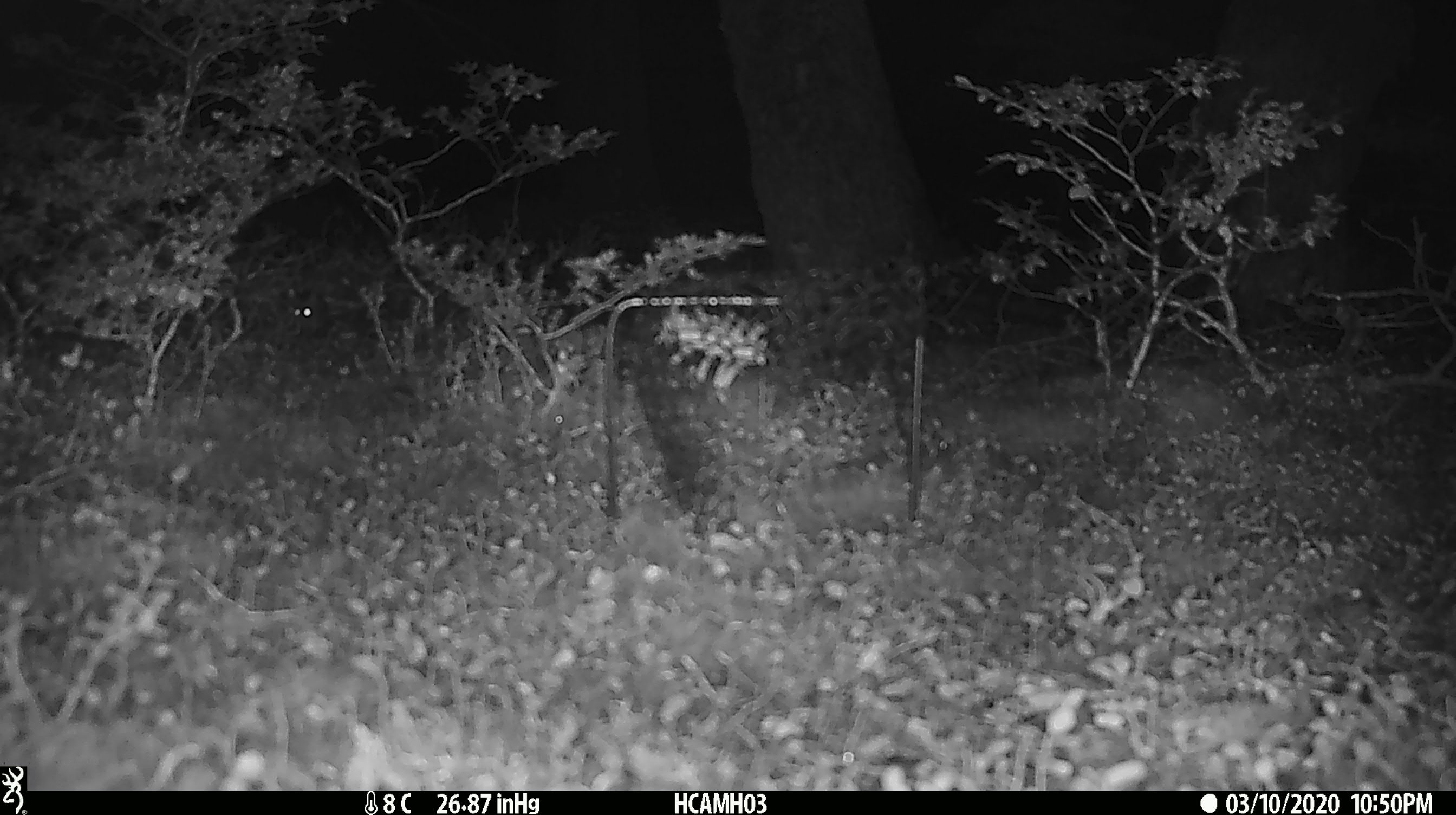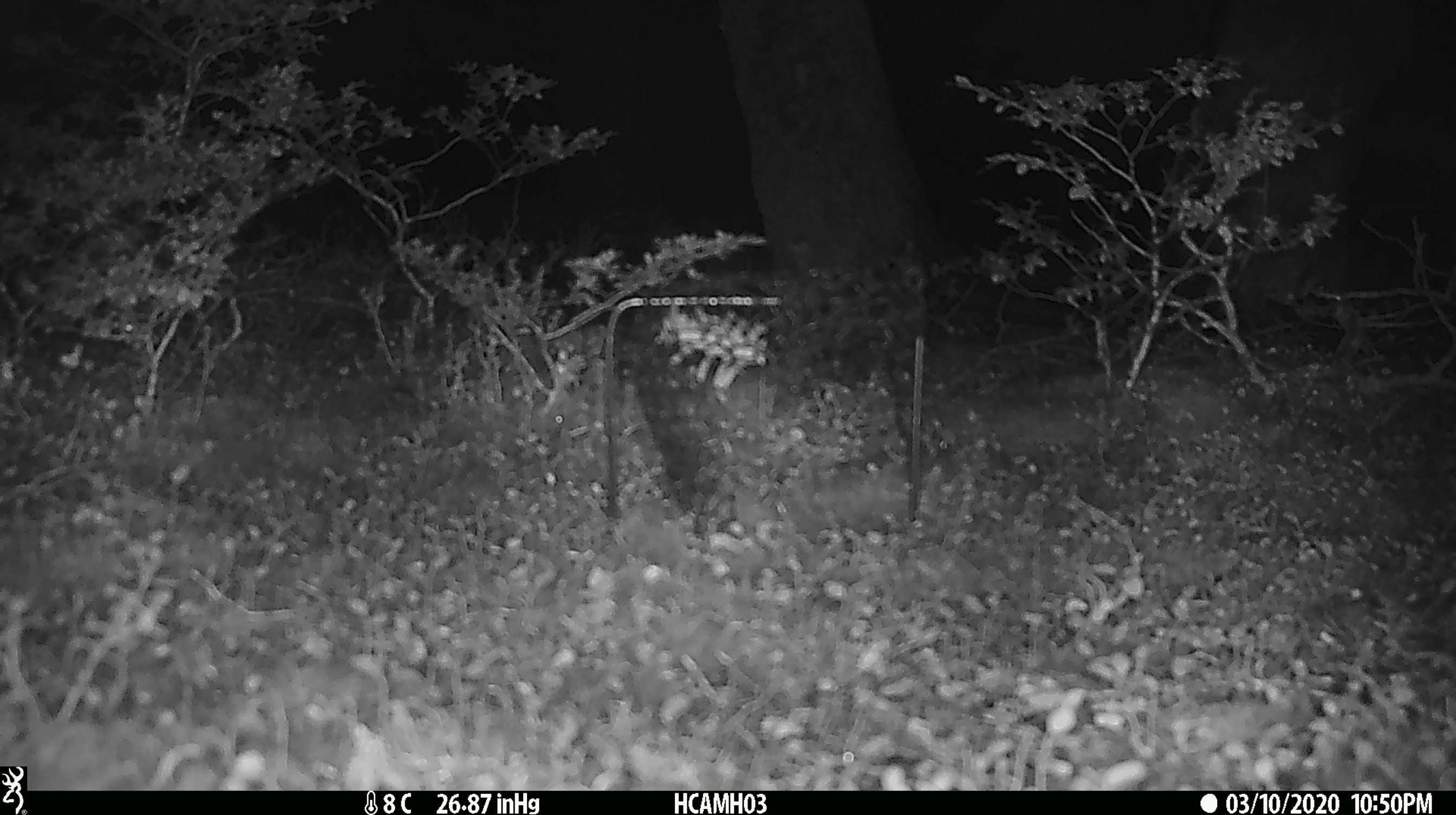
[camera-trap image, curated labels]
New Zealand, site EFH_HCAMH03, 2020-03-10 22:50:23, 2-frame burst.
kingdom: Animalia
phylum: Chordata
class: Mammalia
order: Rodentia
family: Muridae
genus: Mus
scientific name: Mus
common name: mouse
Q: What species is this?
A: Mouse (Mus).